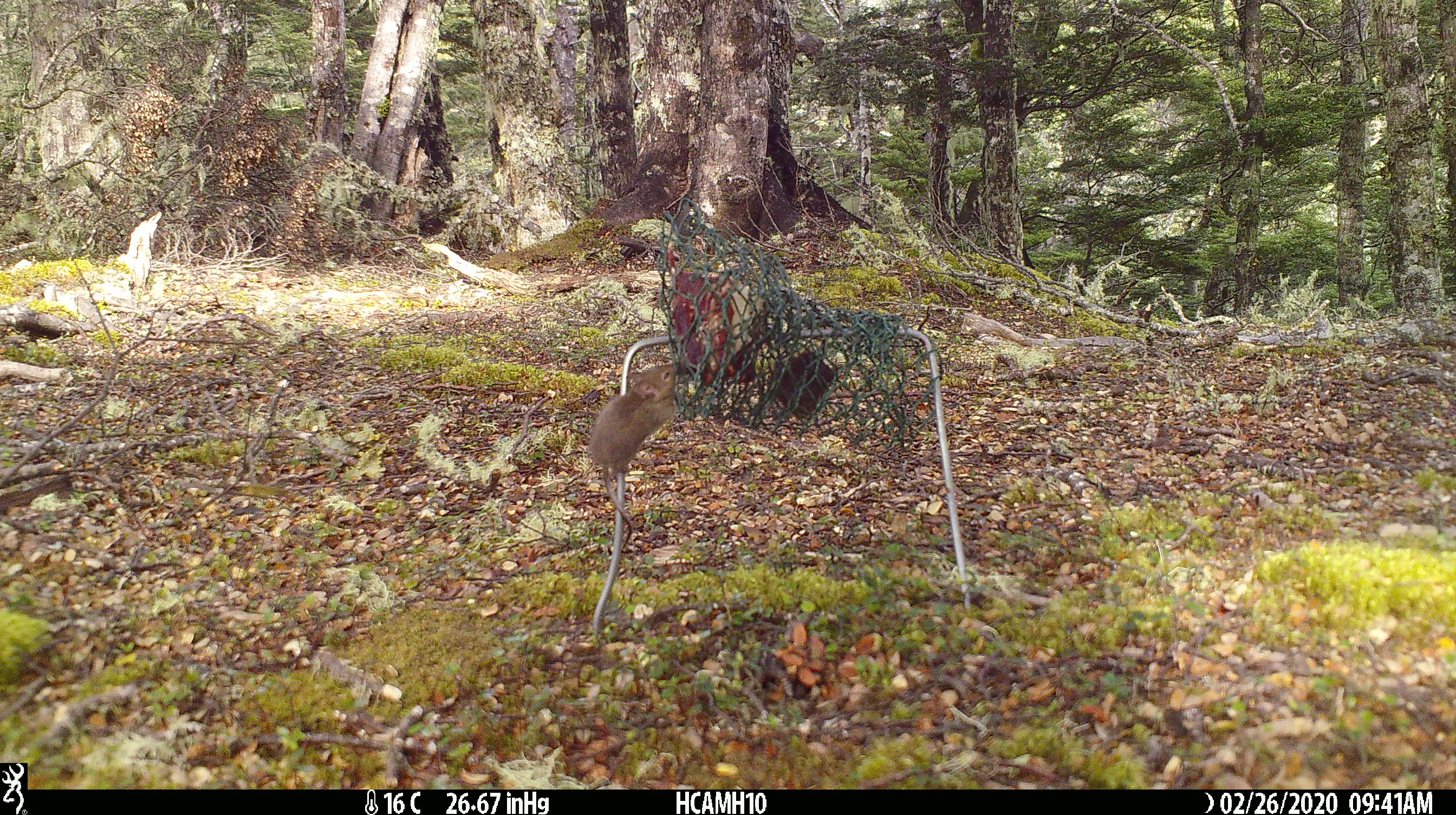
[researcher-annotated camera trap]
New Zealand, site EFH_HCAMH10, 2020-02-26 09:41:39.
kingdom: Animalia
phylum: Chordata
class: Mammalia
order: Rodentia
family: Muridae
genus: Mus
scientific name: Mus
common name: mouse